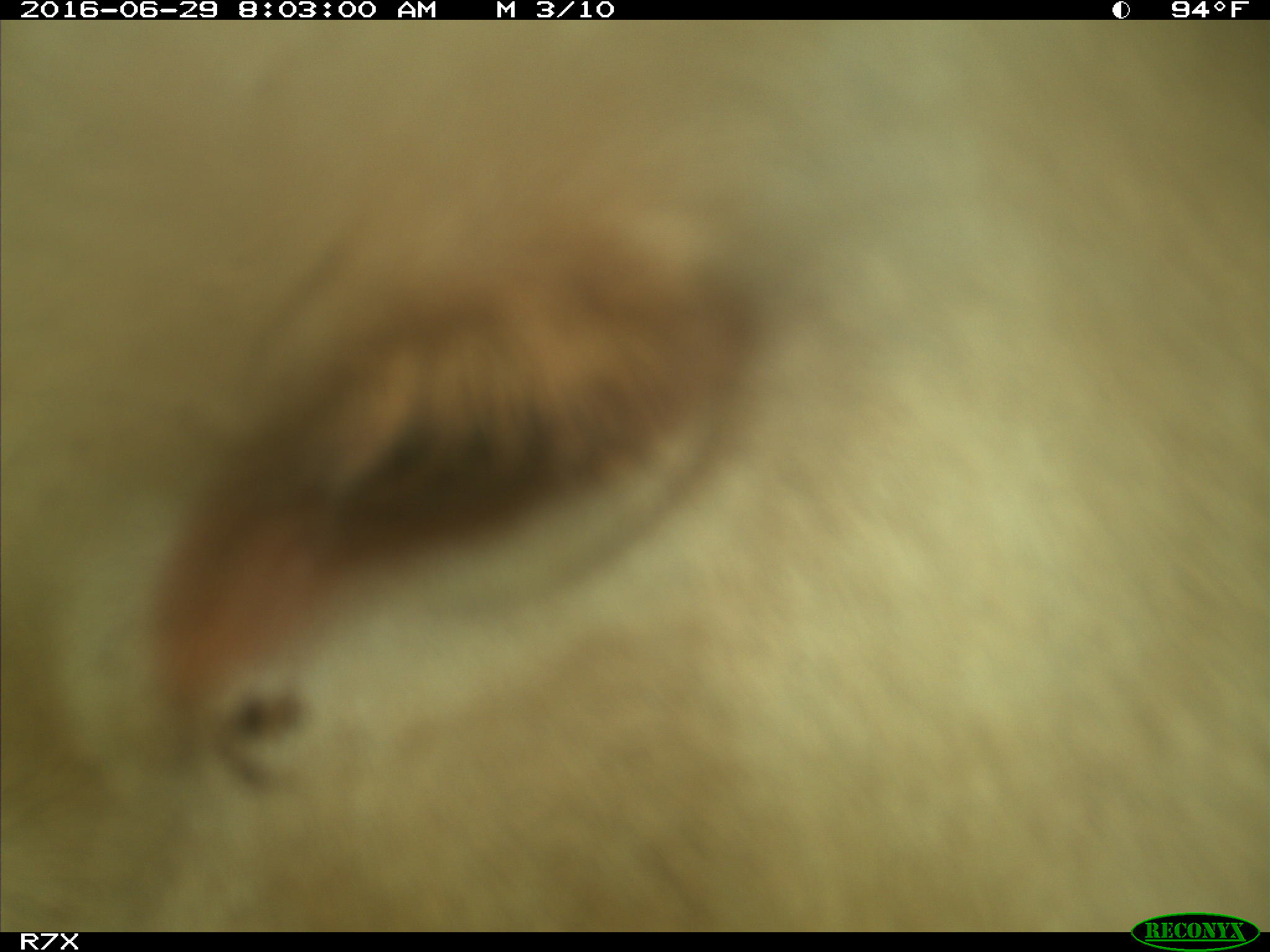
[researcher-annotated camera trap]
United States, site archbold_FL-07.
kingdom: Animalia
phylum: Chordata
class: Mammalia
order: Artiodactyla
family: Bovidae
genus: Bos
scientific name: Bos taurus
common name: domestic cow